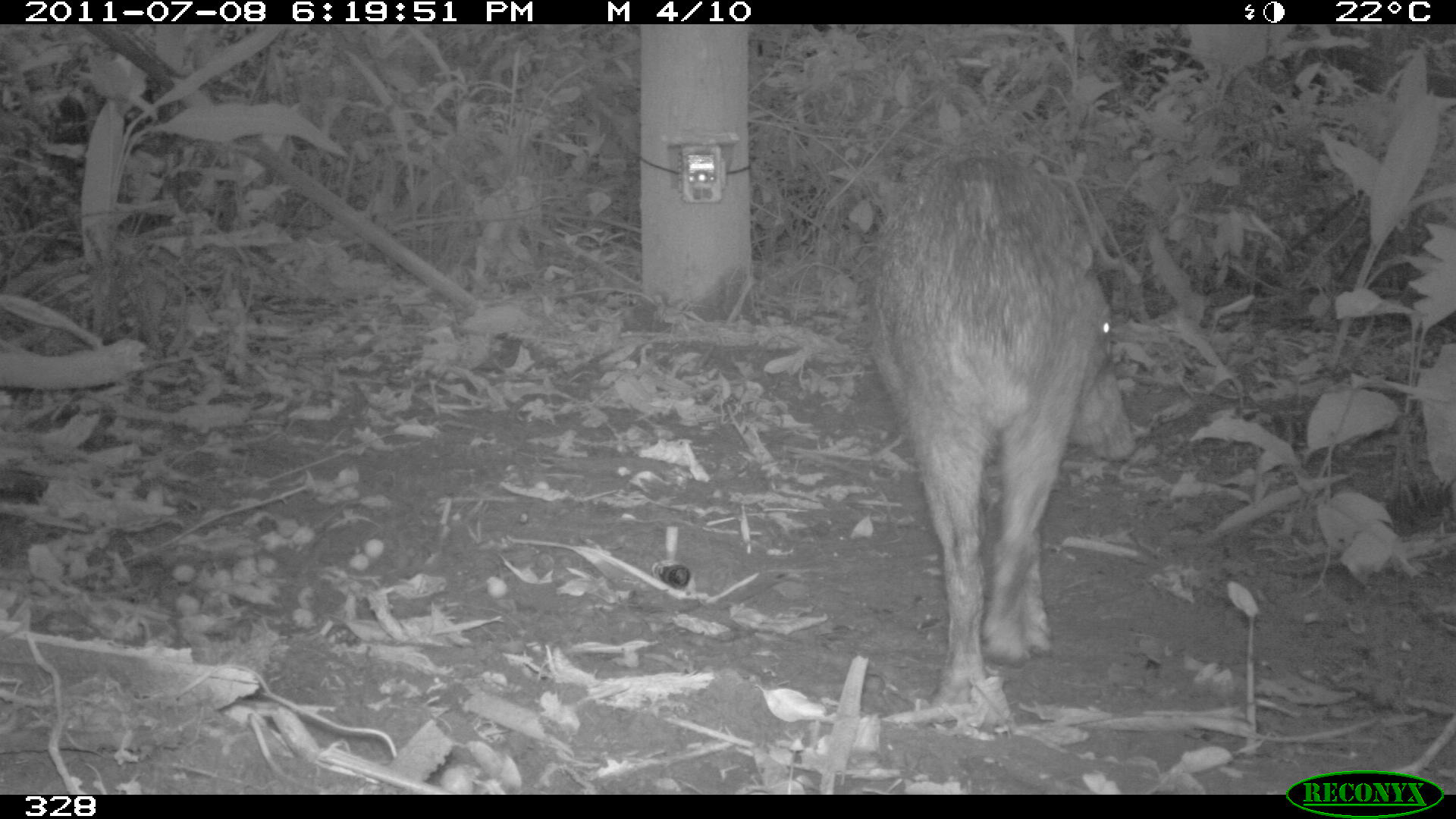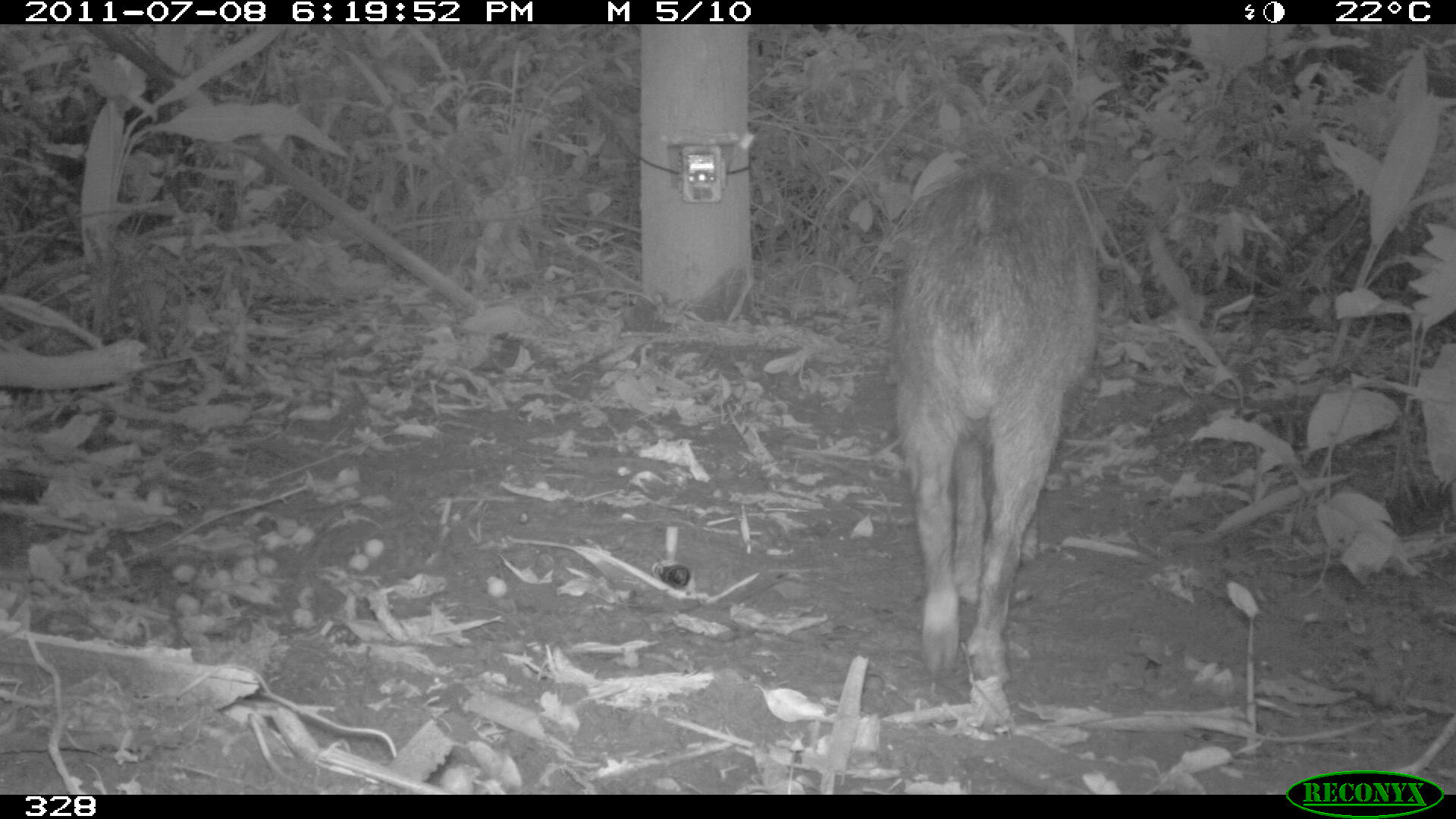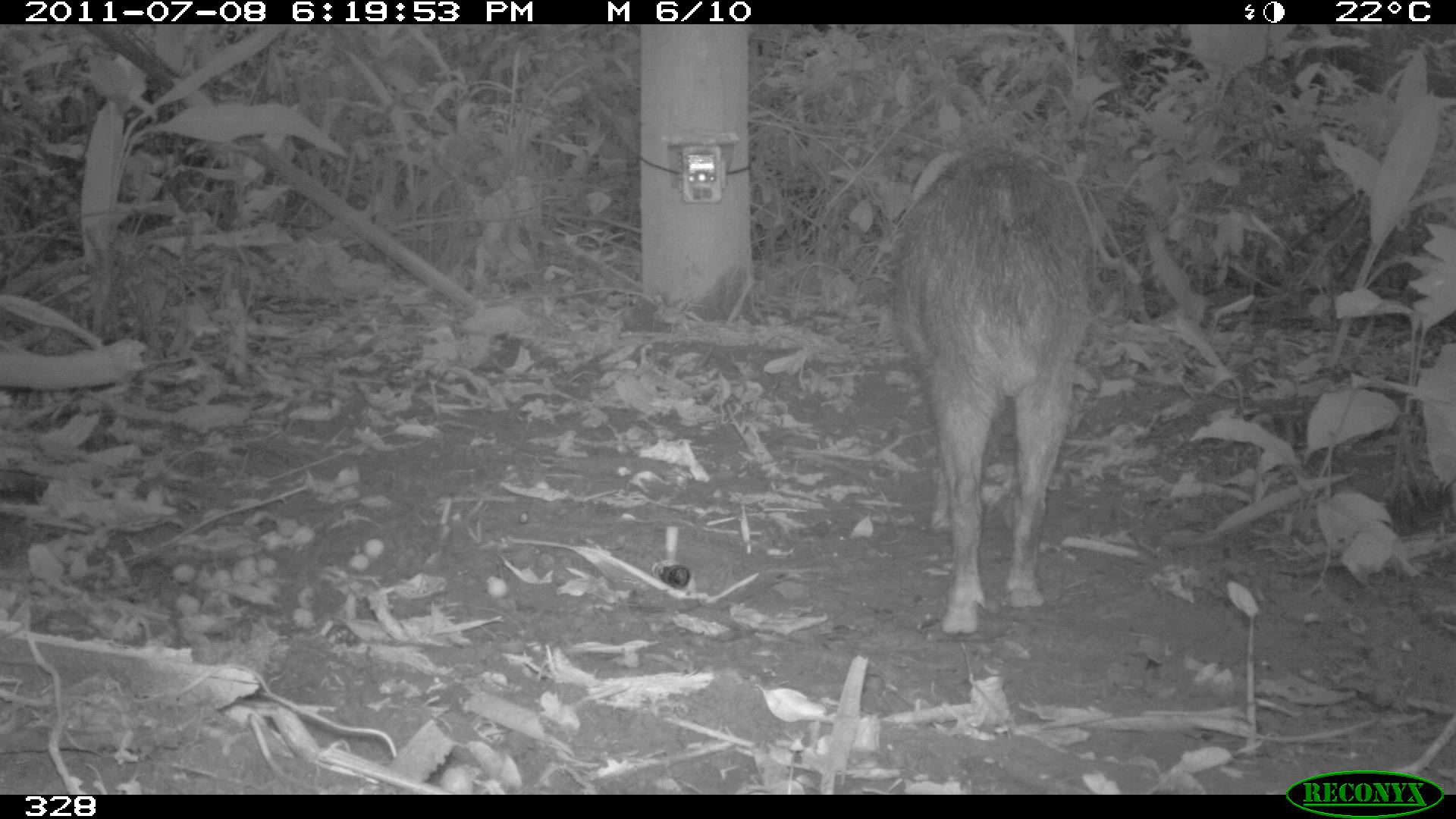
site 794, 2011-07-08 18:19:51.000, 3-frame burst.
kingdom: Animalia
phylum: Chordata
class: Mammalia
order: Artiodactyla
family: Tayassuidae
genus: Tayassu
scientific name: Tayassu pecari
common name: white-lipped peccary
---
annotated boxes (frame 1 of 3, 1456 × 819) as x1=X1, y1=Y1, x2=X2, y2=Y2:
tayassu pecari: x1=866, y1=140, x2=1129, y2=703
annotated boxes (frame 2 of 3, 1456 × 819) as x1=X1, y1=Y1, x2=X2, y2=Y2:
tayassu pecari: x1=889, y1=150, x2=1094, y2=680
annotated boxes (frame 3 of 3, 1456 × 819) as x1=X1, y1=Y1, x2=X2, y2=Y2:
tayassu pecari: x1=890, y1=139, x2=1095, y2=630